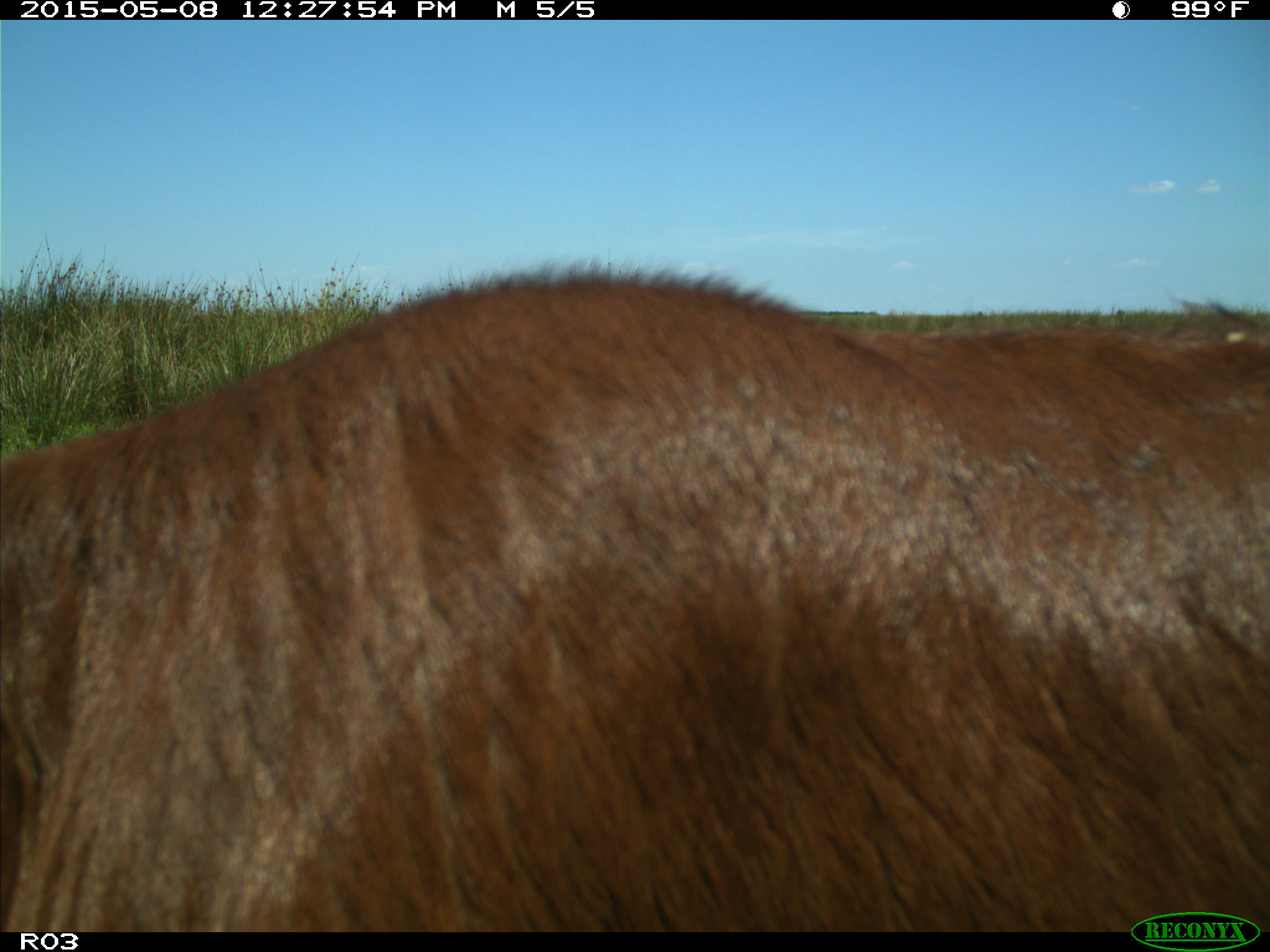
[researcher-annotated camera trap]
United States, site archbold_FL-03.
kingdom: Animalia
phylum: Chordata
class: Mammalia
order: Artiodactyla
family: Bovidae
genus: Bos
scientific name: Bos taurus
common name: domestic cow